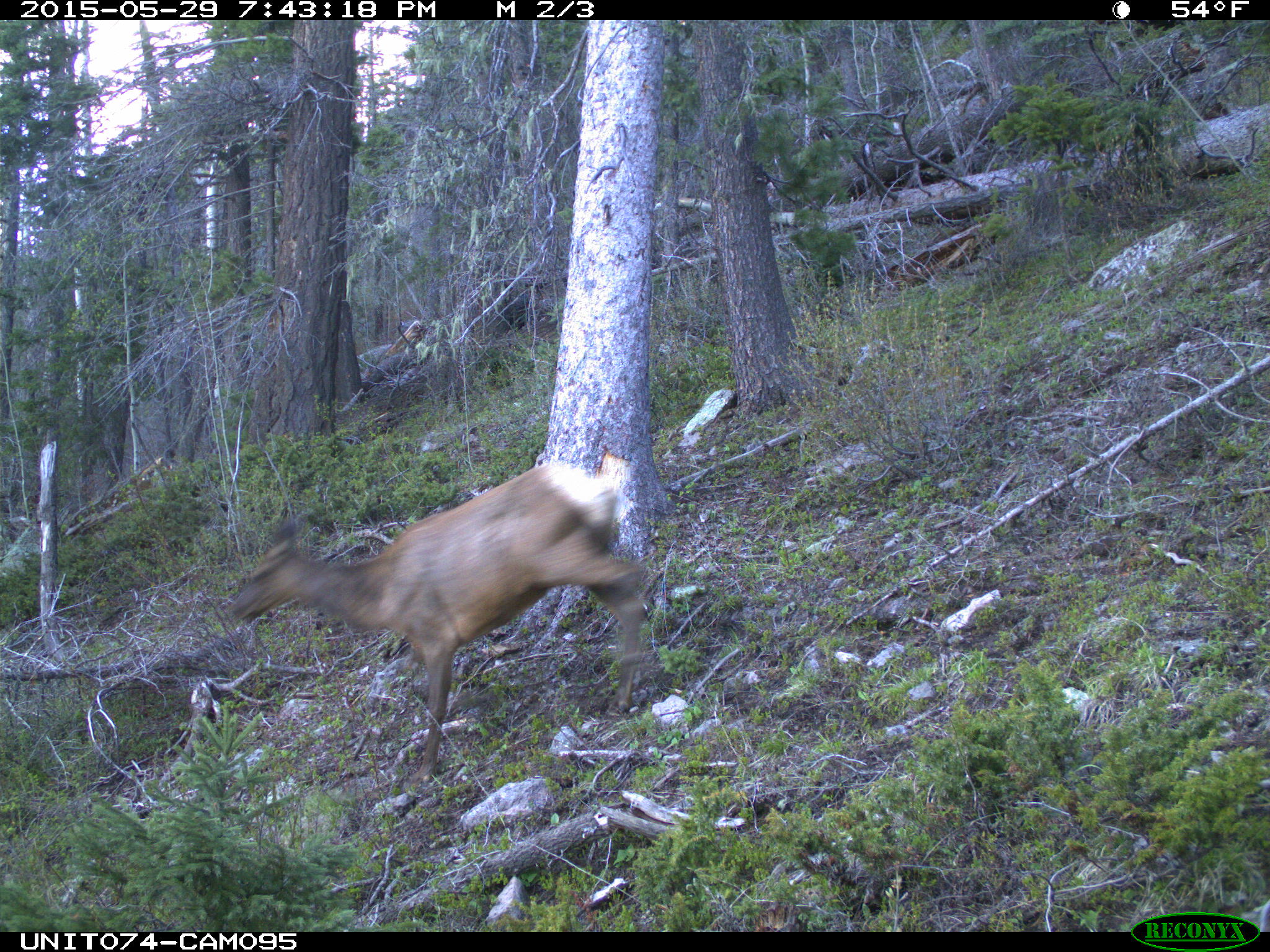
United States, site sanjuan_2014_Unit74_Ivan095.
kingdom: Animalia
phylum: Chordata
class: Mammalia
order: Artiodactyla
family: Cervidae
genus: Cervus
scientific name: Cervus elaphus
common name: red deer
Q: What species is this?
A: Cervus elaphus (red deer).